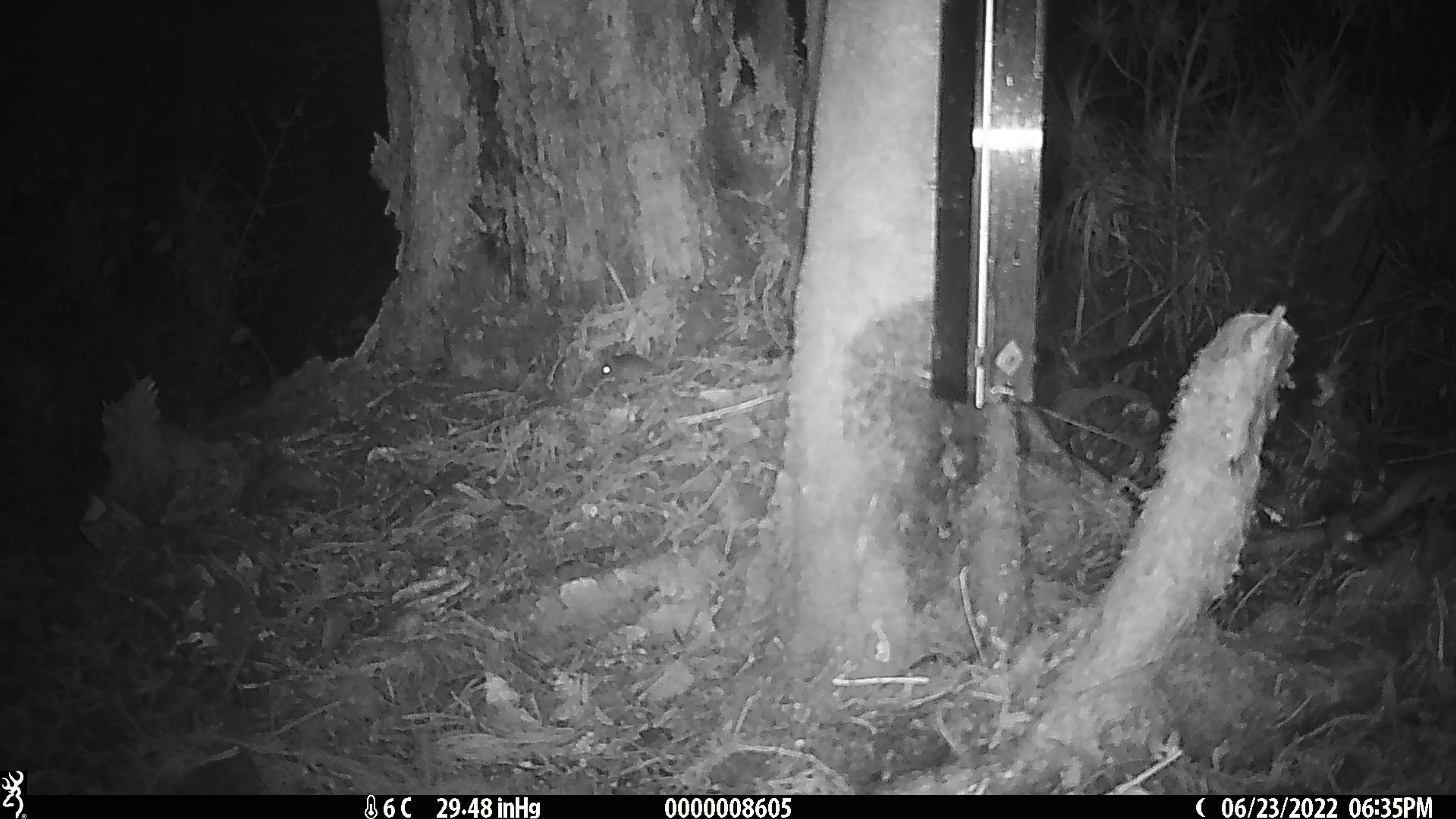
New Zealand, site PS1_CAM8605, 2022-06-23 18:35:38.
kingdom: Animalia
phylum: Chordata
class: Mammalia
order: Rodentia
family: Muridae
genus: Mus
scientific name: Mus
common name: mouse